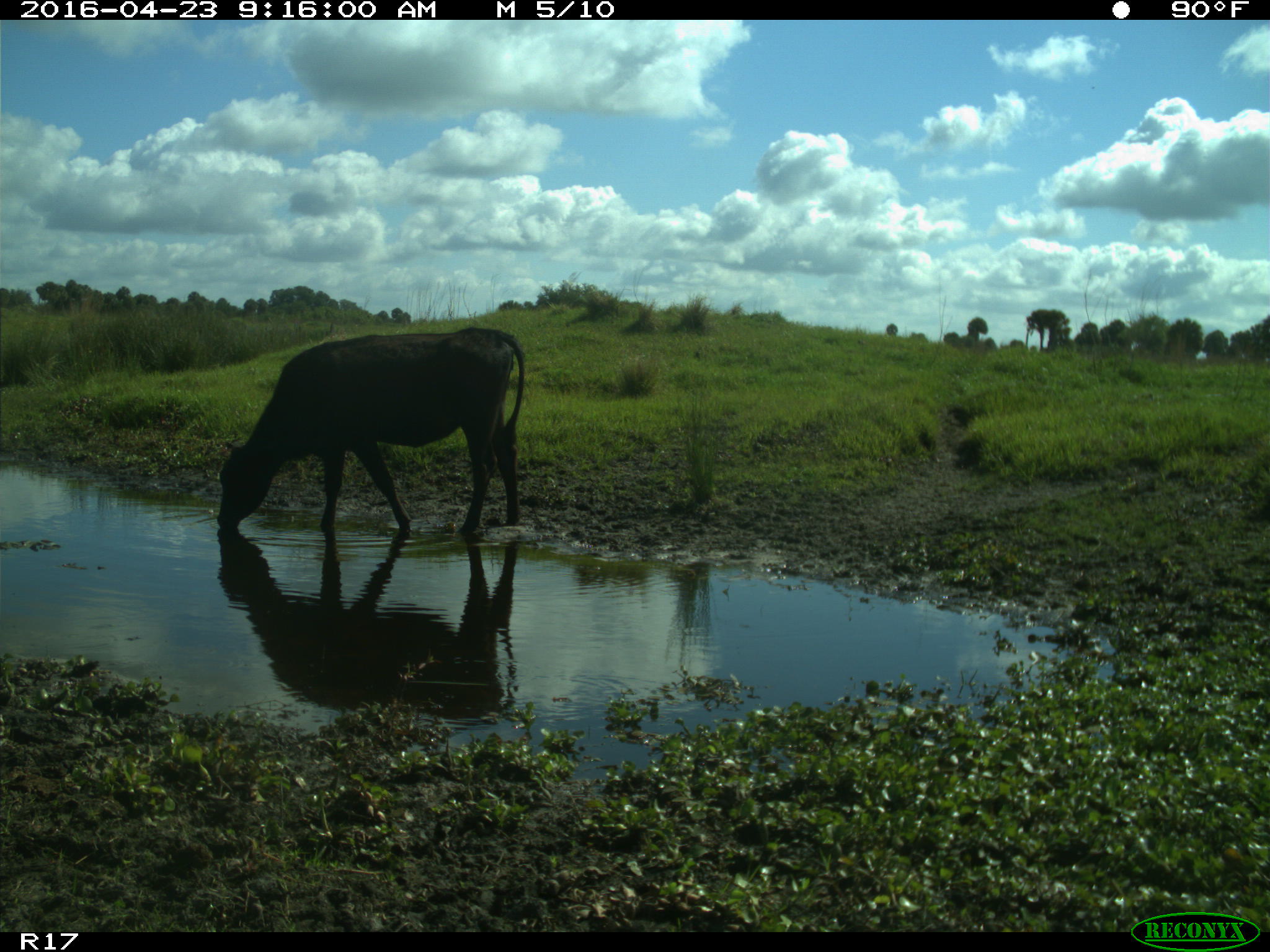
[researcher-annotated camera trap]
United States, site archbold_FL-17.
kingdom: Animalia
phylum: Chordata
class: Mammalia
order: Artiodactyla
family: Bovidae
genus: Bos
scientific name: Bos taurus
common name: domestic cow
Bos taurus (domestic cow).